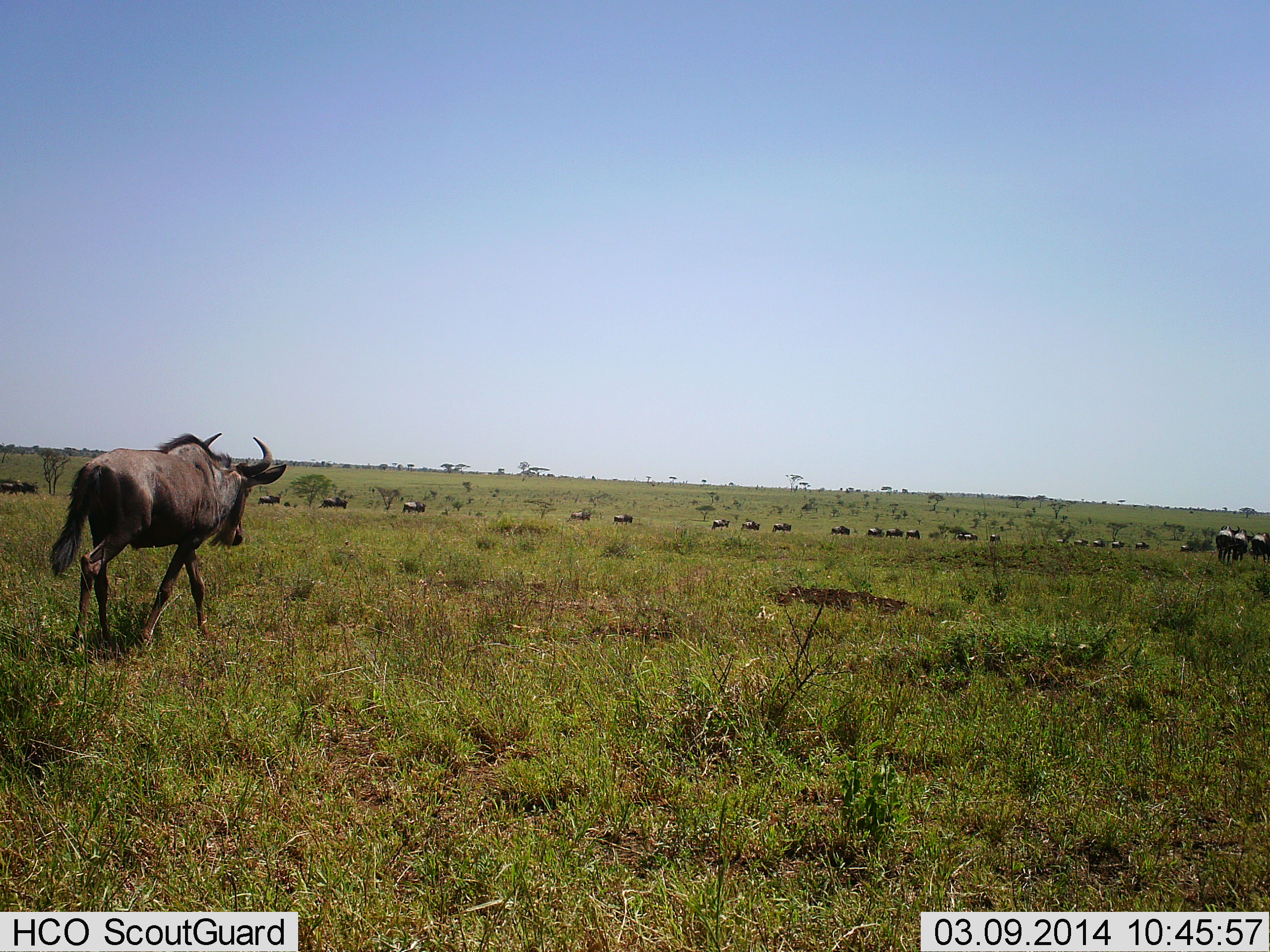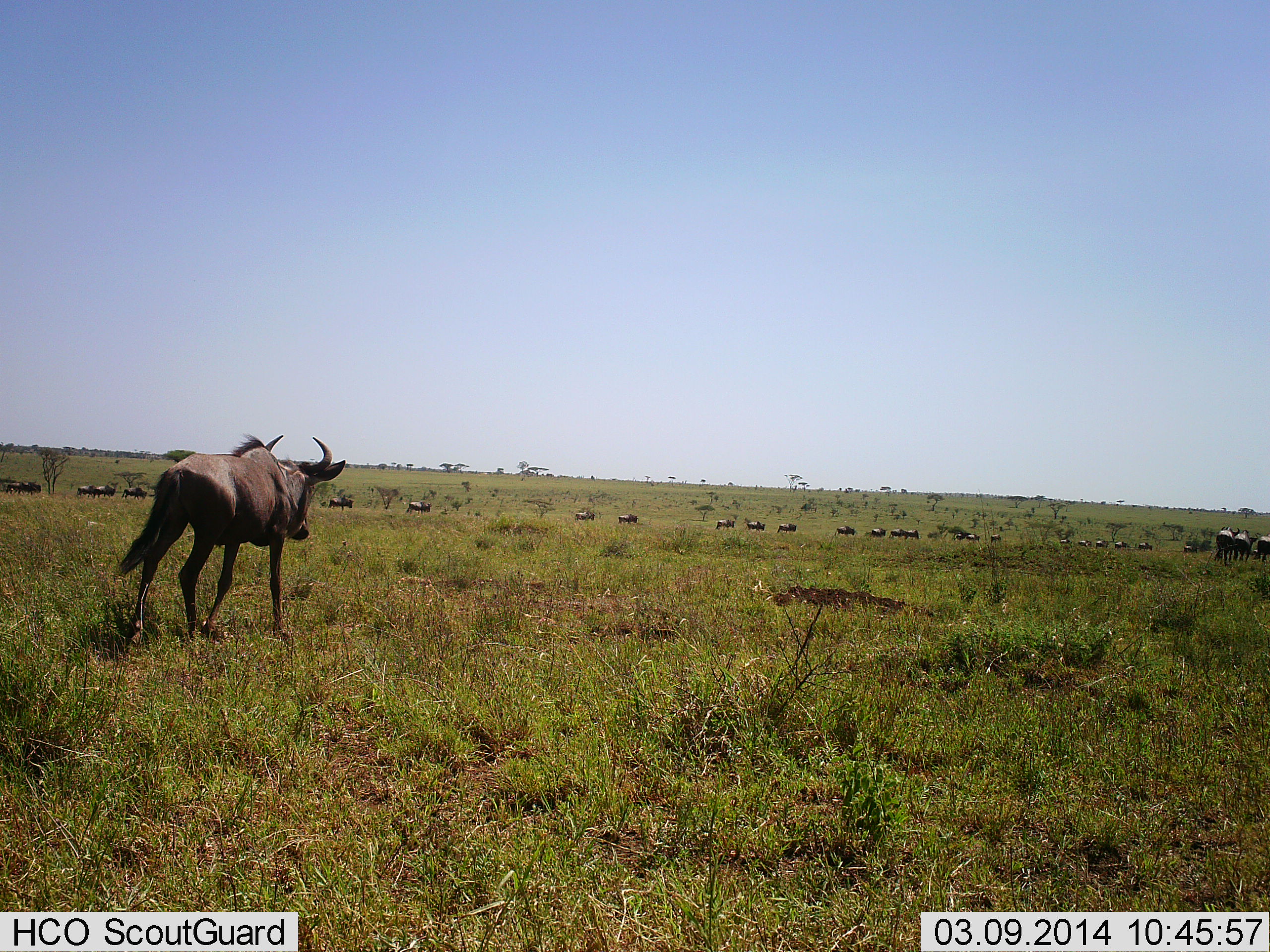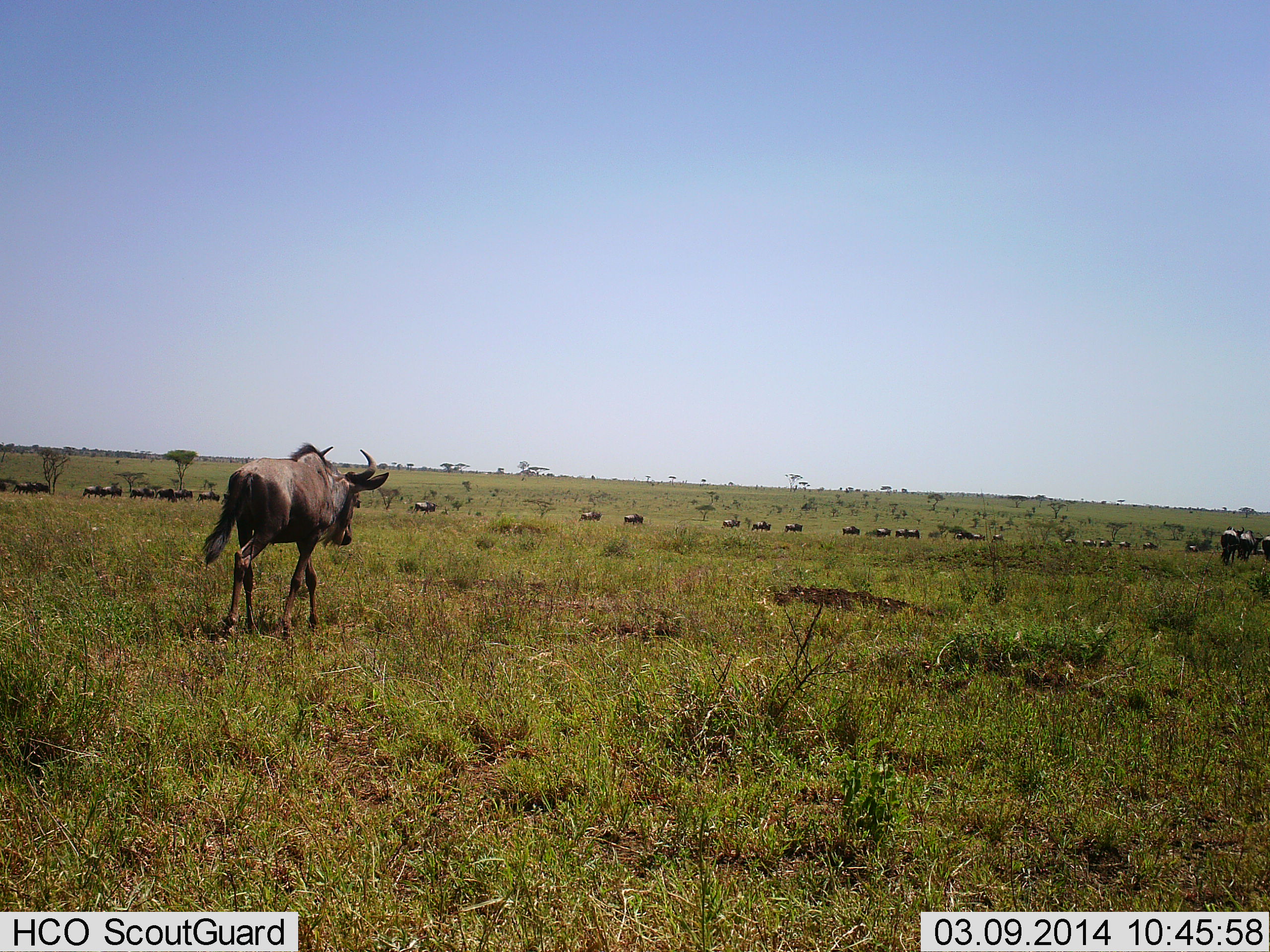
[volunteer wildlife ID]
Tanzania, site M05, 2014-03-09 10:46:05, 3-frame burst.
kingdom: Animalia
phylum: Chordata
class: Mammalia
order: Artiodactyla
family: Bovidae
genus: Connochaetes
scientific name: Connochaetes taurinus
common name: blue wildebeest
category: wildebeest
Wildebeest (blue wildebeest) (Connochaetes taurinus), count 11-50. Behavior (volunteer vote fractions): standing 0%, resting 0%, moving 100%, interacting 0%. Young present (vote fraction): 0%. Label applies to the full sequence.